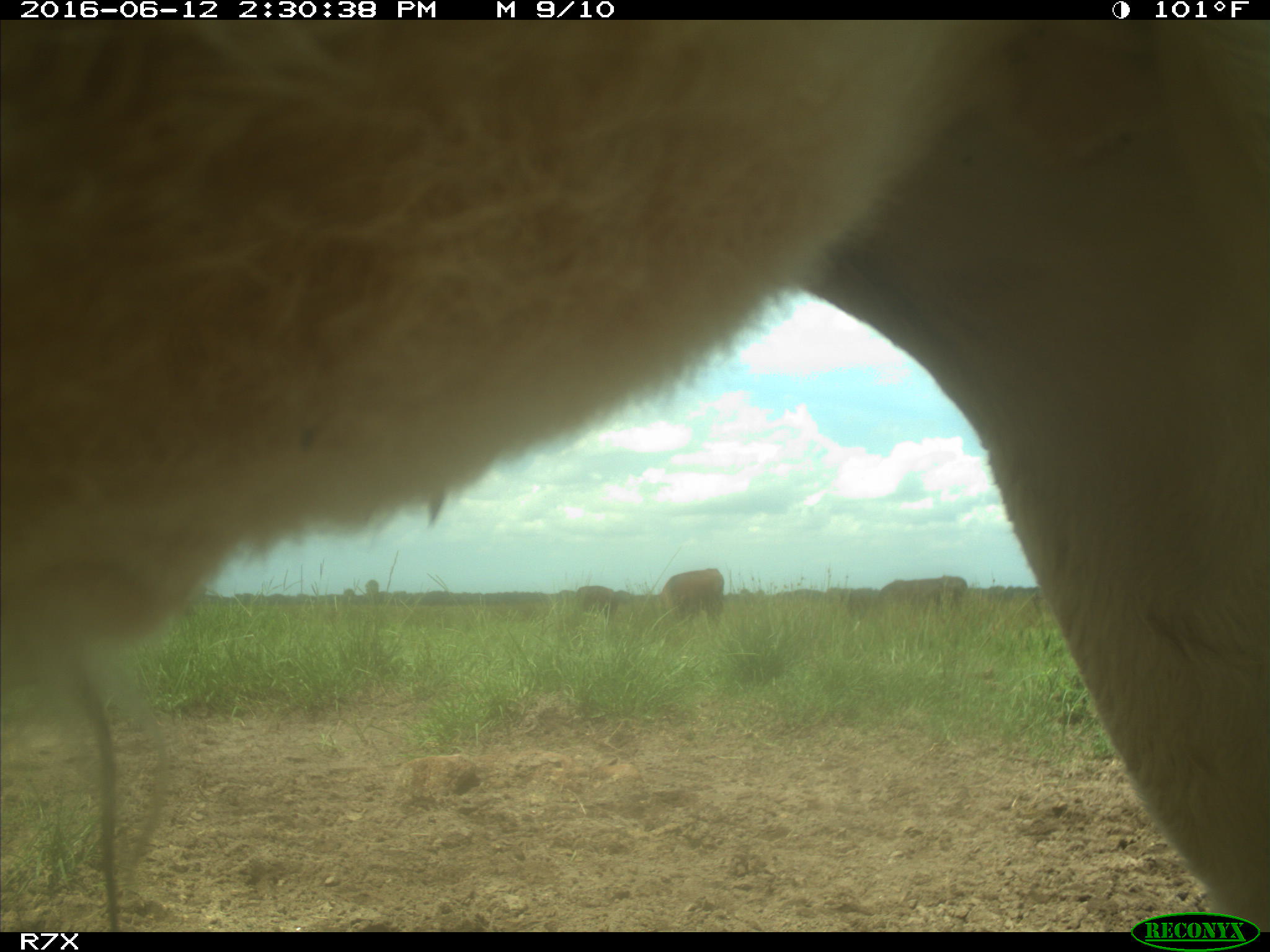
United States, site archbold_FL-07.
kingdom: Animalia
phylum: Chordata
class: Mammalia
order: Artiodactyla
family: Bovidae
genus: Bos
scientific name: Bos taurus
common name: domestic cow